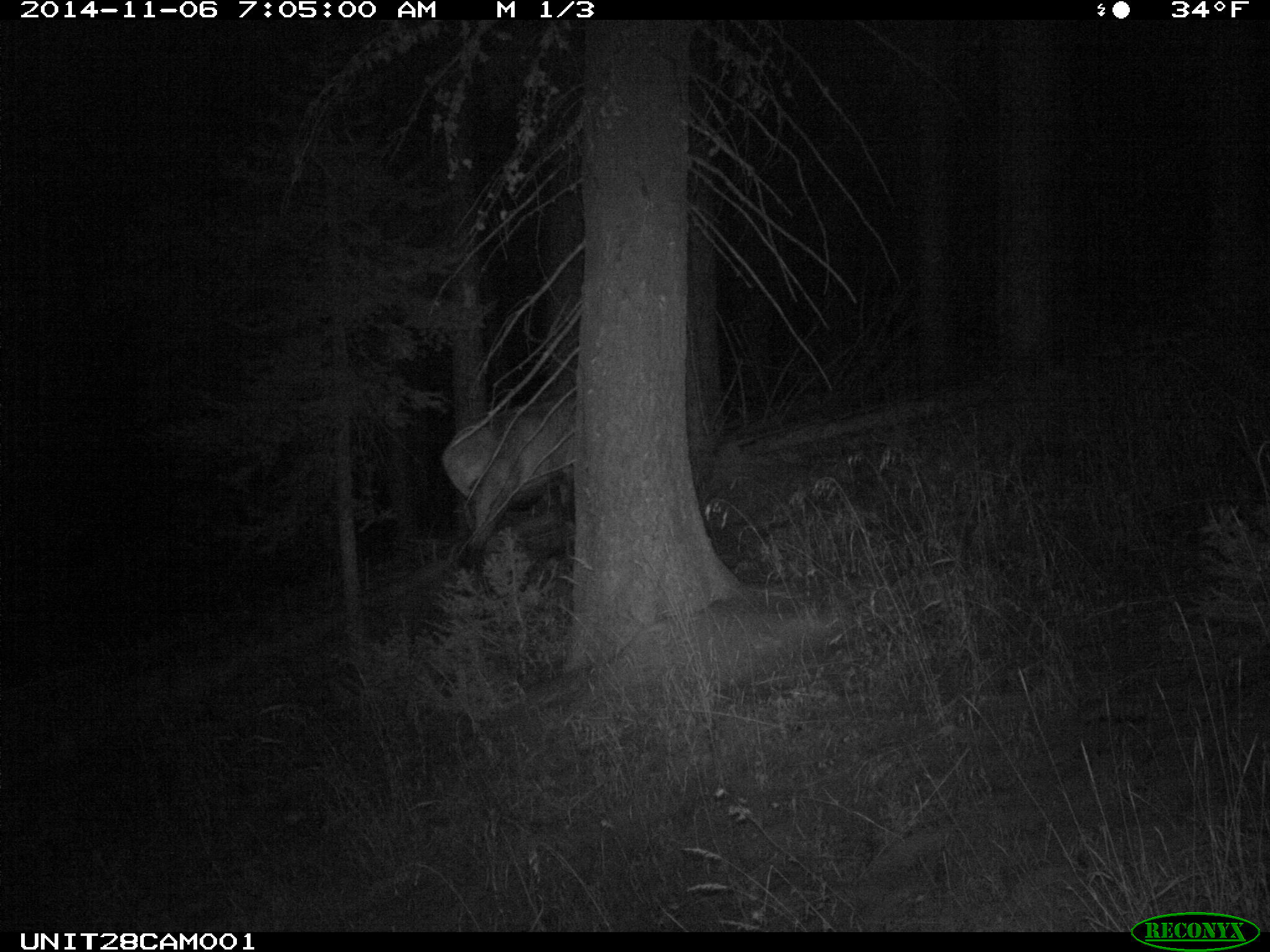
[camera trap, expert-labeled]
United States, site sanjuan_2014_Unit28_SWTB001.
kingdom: Animalia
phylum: Chordata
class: Mammalia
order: Artiodactyla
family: Cervidae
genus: Cervus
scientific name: Cervus elaphus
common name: red deer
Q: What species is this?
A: Cervus elaphus (red deer).